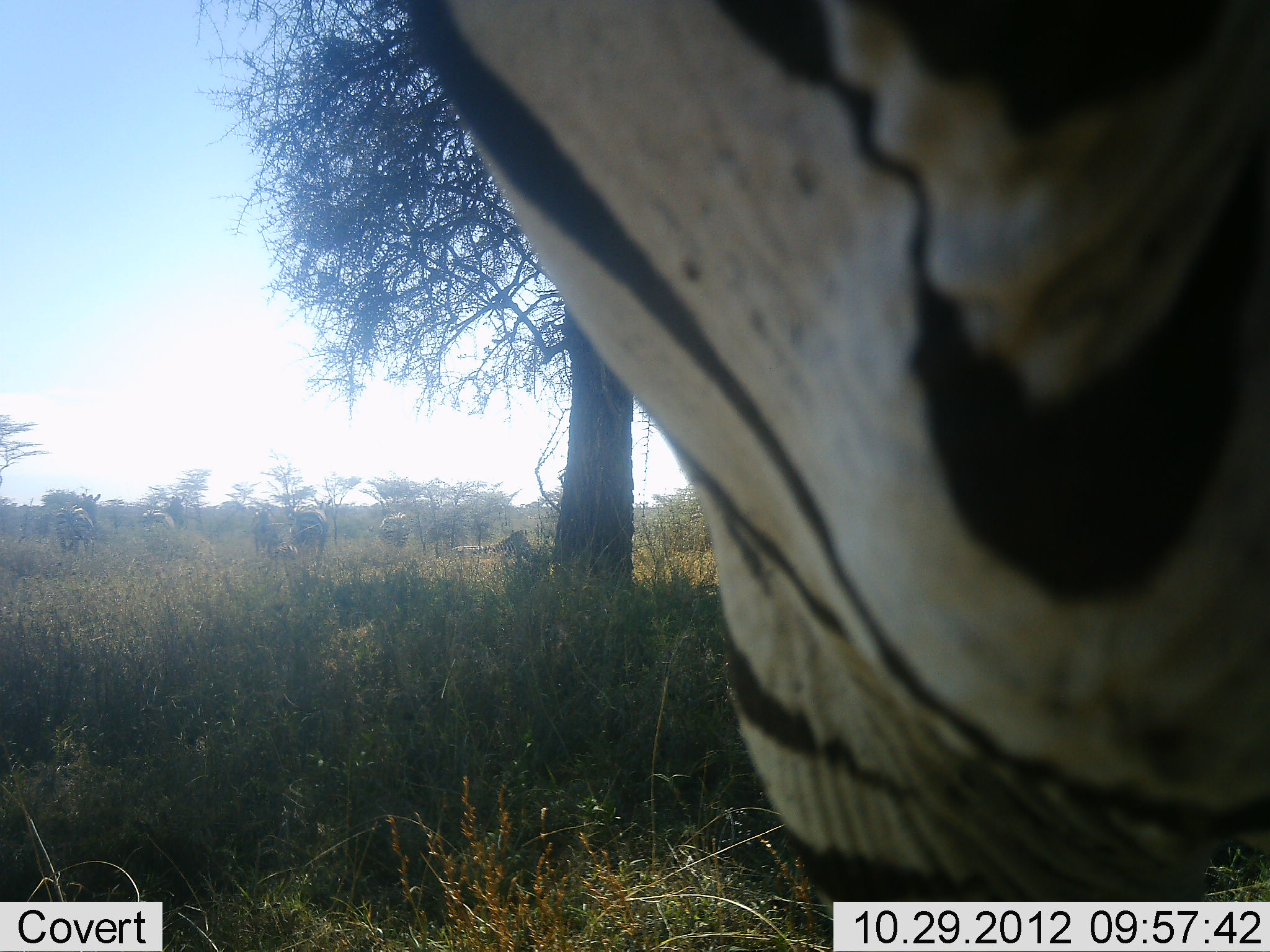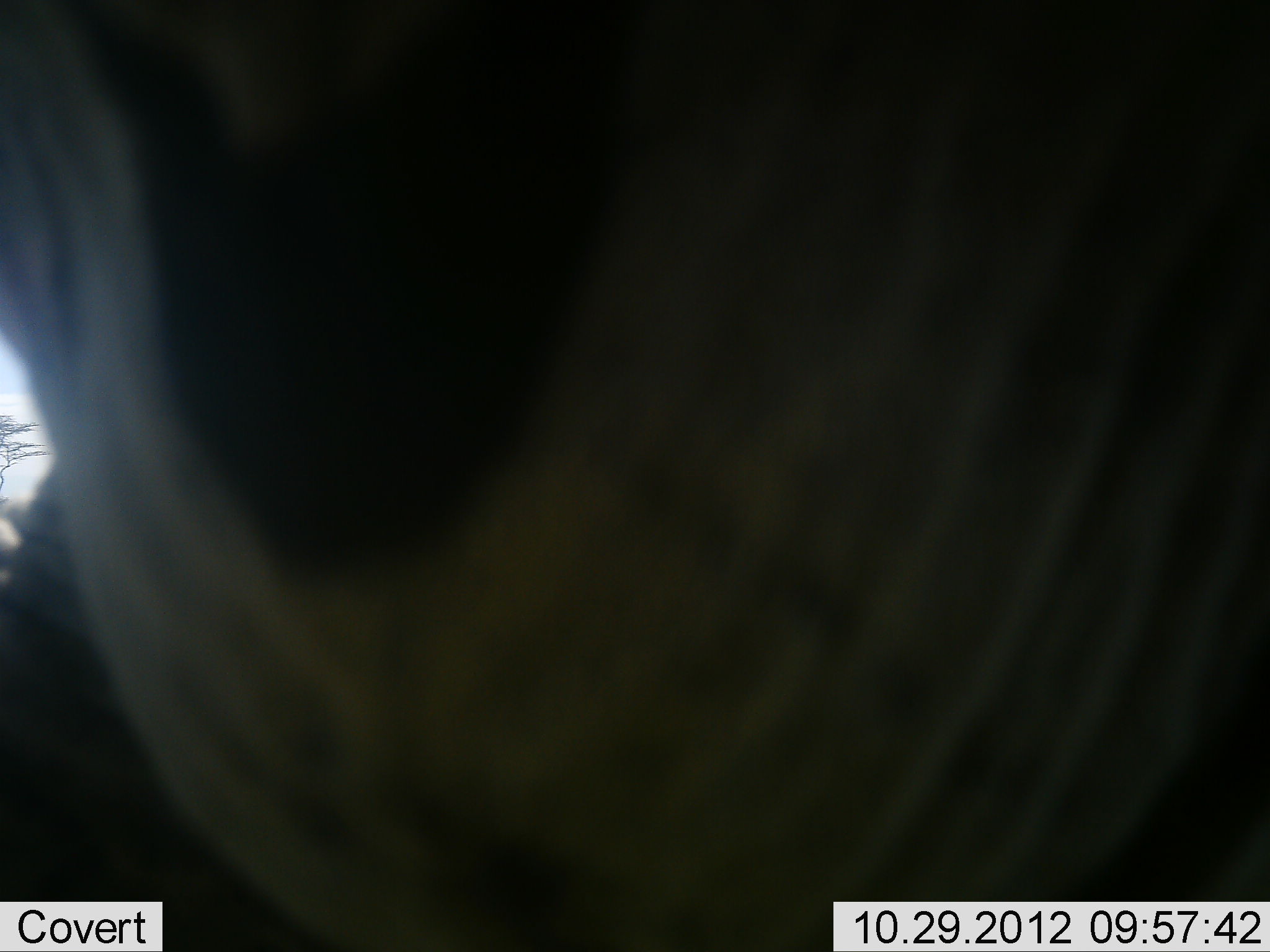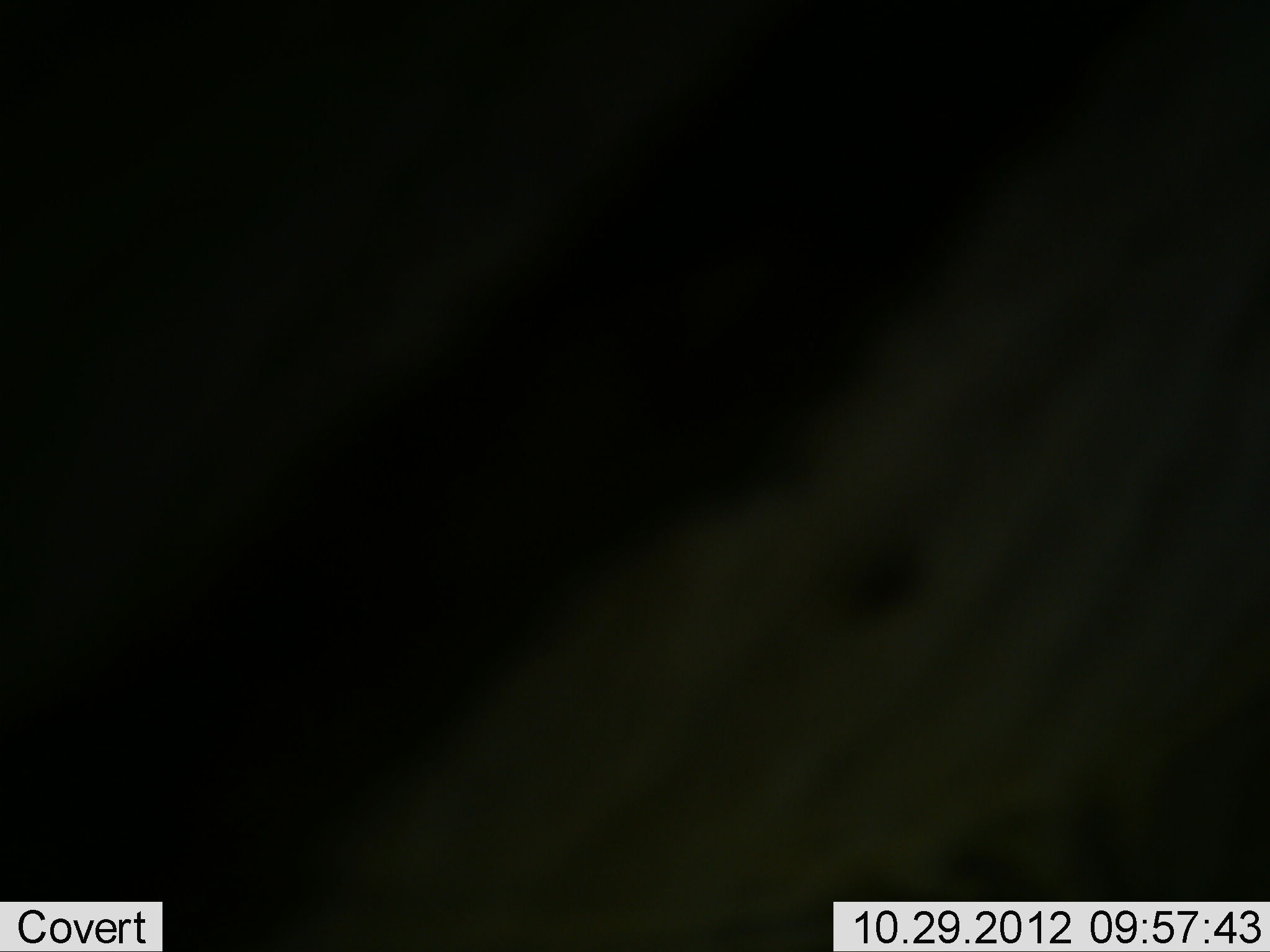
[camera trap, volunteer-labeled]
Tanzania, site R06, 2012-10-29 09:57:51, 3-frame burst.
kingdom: Animalia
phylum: Chordata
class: Mammalia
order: Perissodactyla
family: Equidae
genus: Equus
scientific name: Equus quagga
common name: plains zebra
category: zebra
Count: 1.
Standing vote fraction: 40%.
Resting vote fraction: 10%.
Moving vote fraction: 60%.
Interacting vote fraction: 10%.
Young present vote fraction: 0%.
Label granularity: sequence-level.